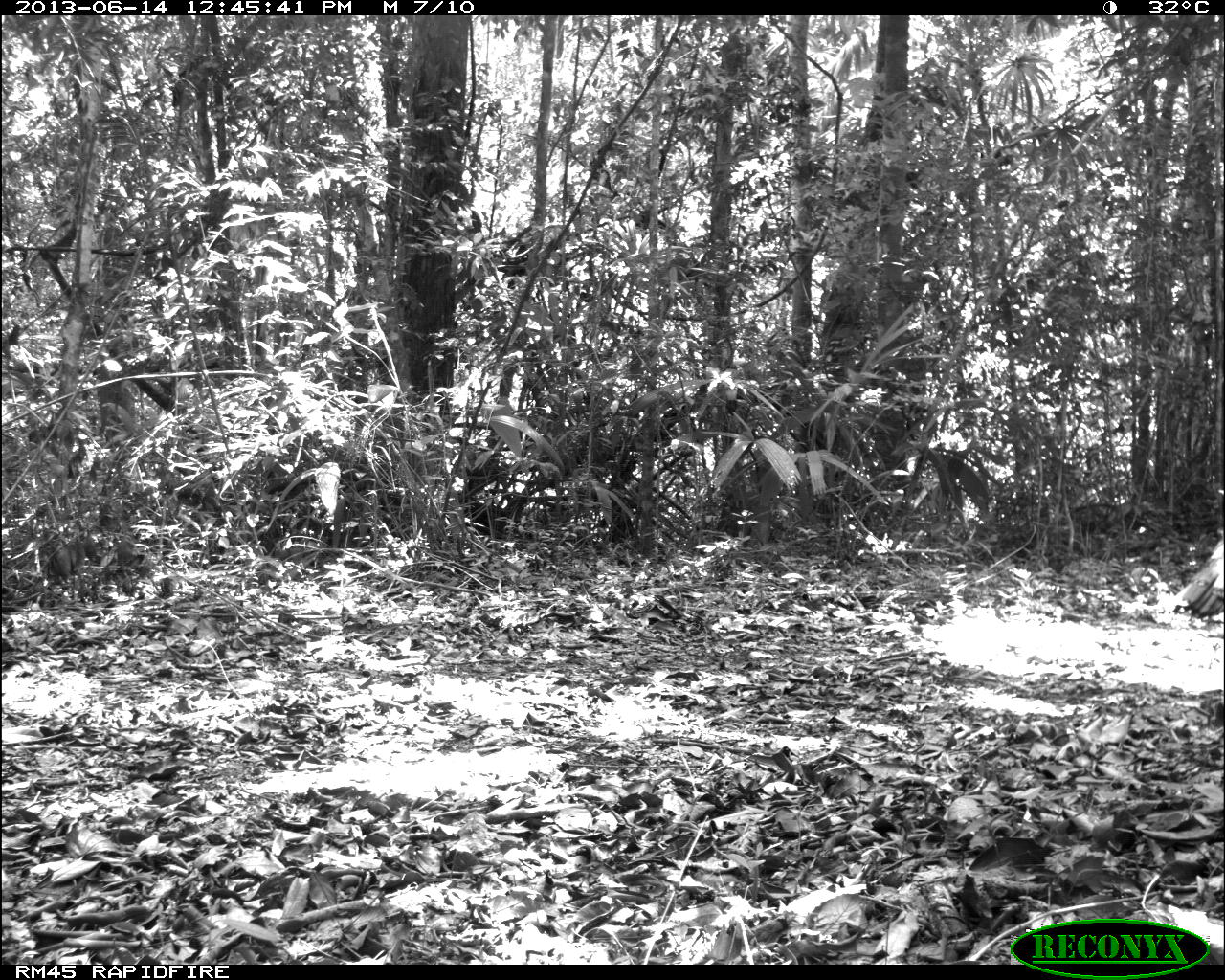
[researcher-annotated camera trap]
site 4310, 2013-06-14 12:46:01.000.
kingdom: Animalia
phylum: Chordata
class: Aves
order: Galliformes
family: Phasianidae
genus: Meleagris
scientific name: Meleagris ocellata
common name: ocellated turkey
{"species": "Meleagris ocellata (ocellated turkey)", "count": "1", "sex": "male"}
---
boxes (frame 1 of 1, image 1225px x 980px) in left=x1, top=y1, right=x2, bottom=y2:
meleagris ocellata: left=1171, top=538, right=1221, bottom=618